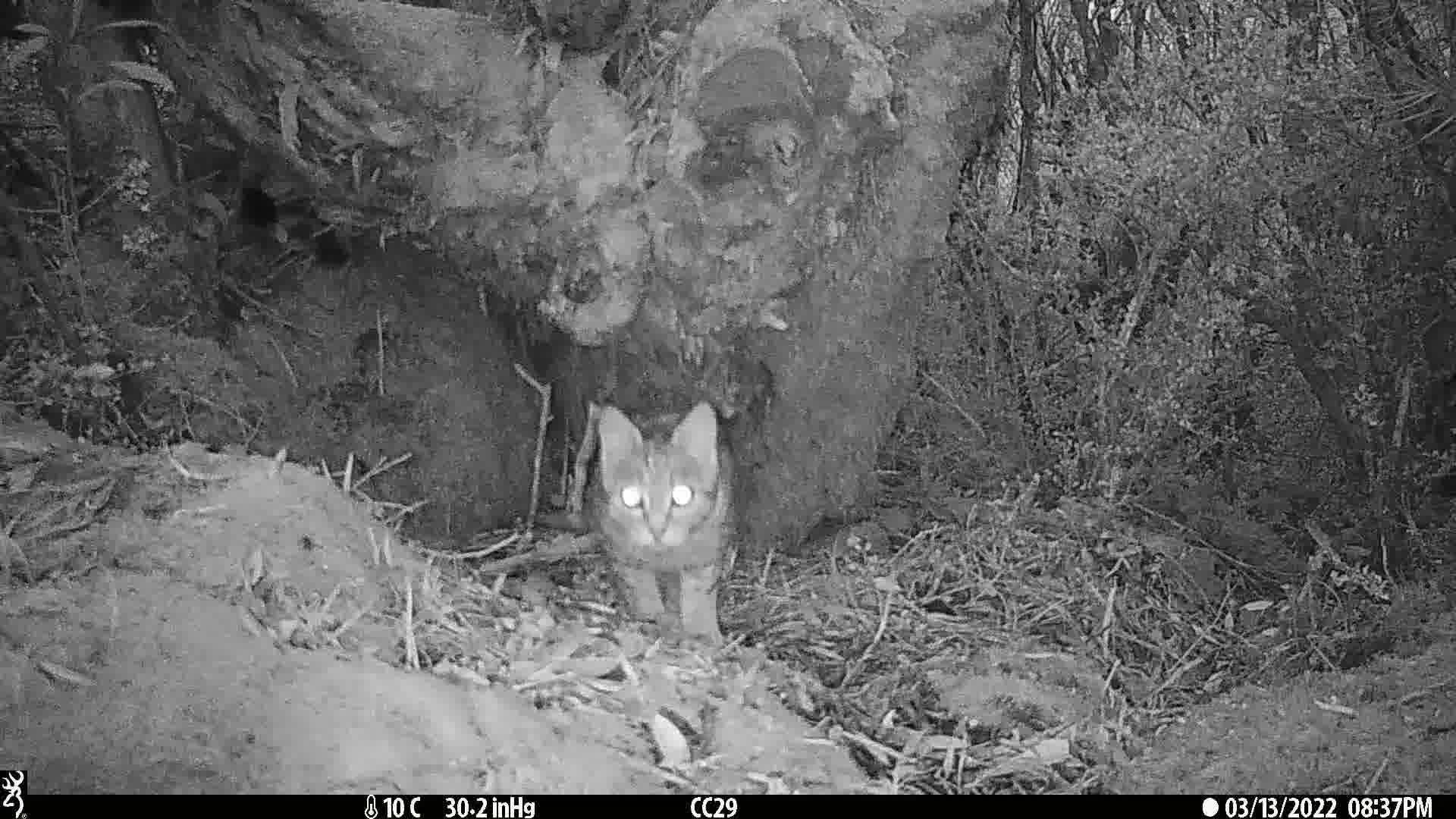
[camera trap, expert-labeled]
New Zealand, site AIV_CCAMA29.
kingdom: Animalia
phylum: Chordata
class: Mammalia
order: Carnivora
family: Felidae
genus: Felis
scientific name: Felis catus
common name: domestic cat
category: cat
Cat (domestic cat) (Felis catus).